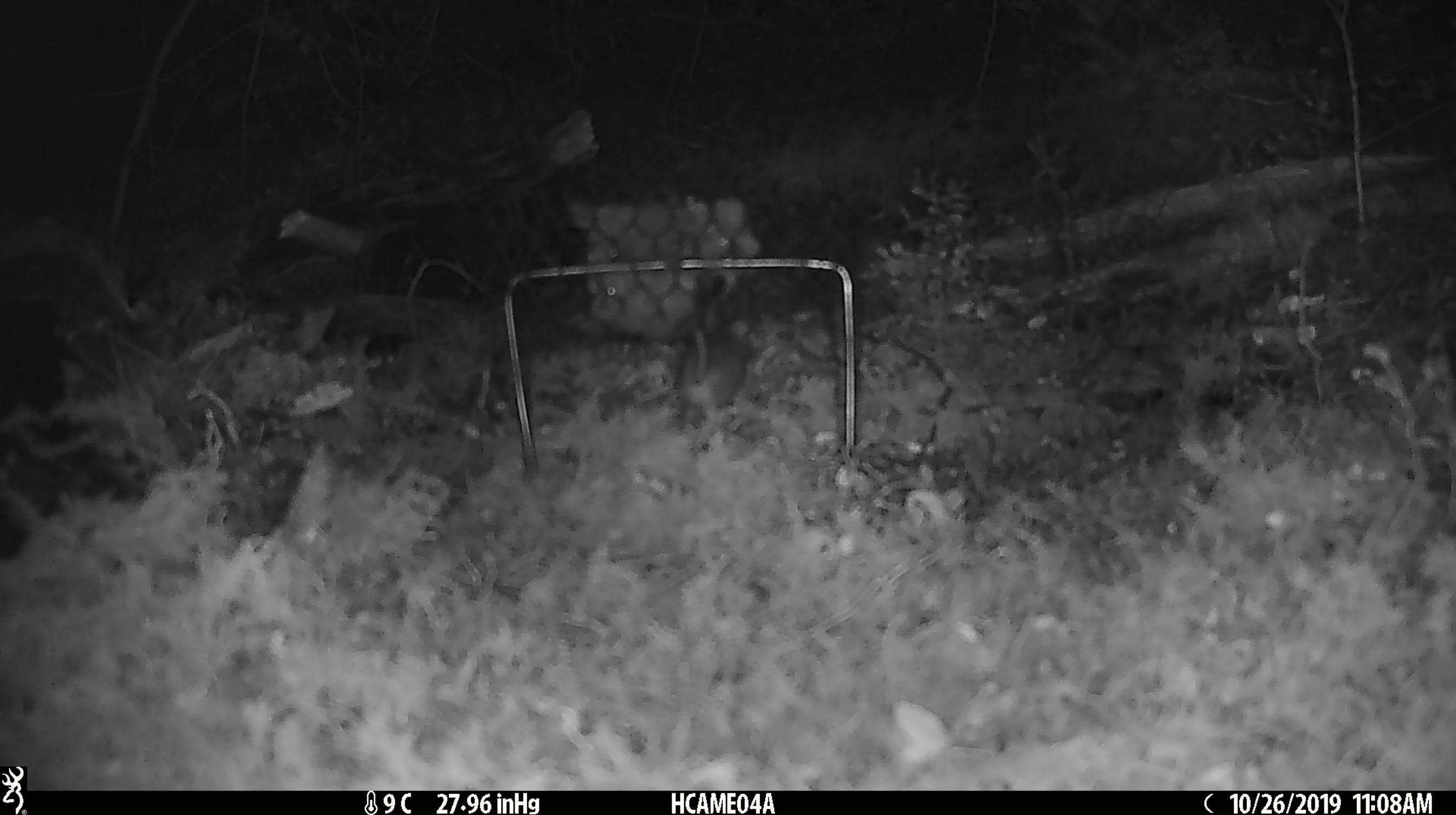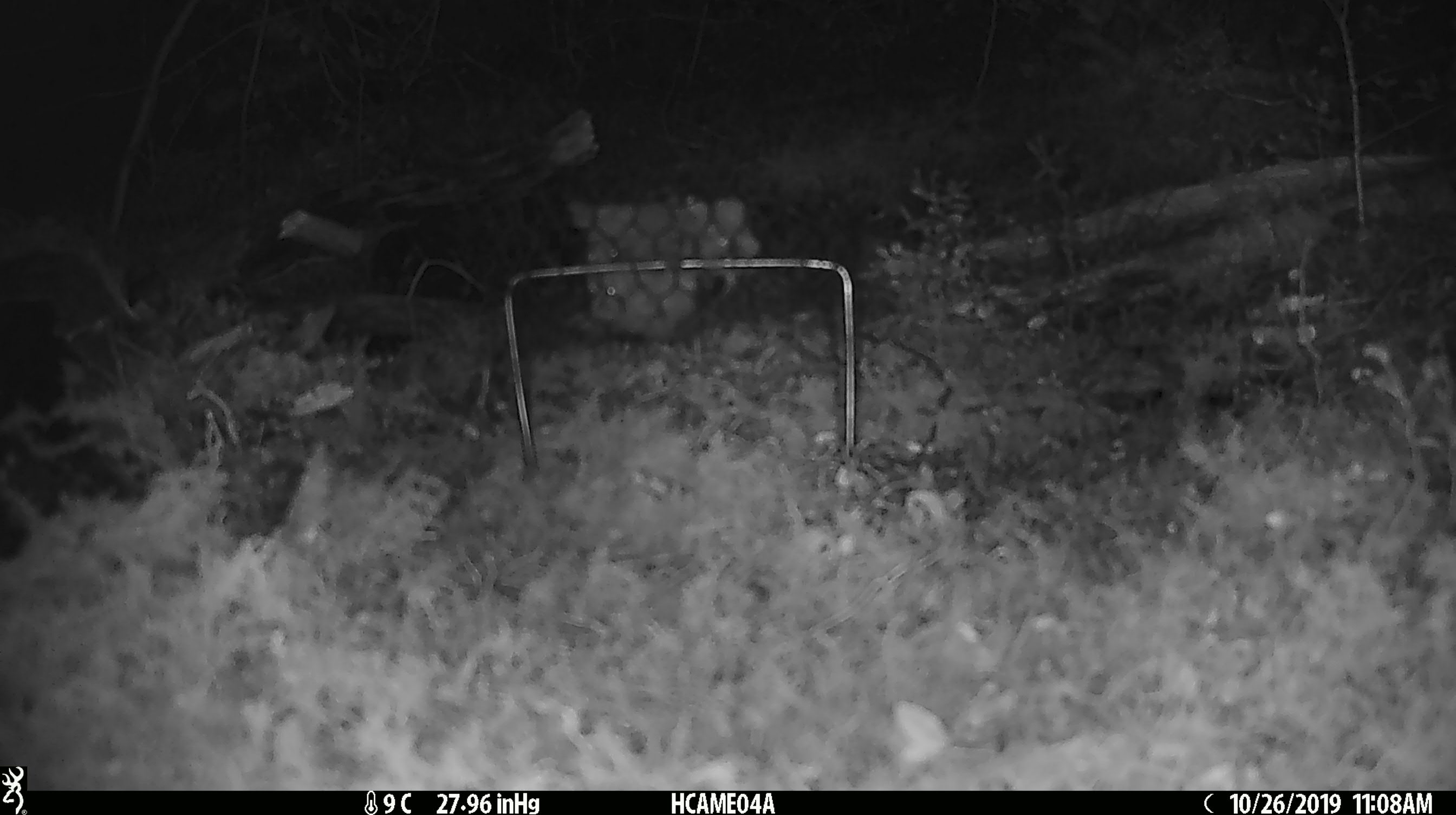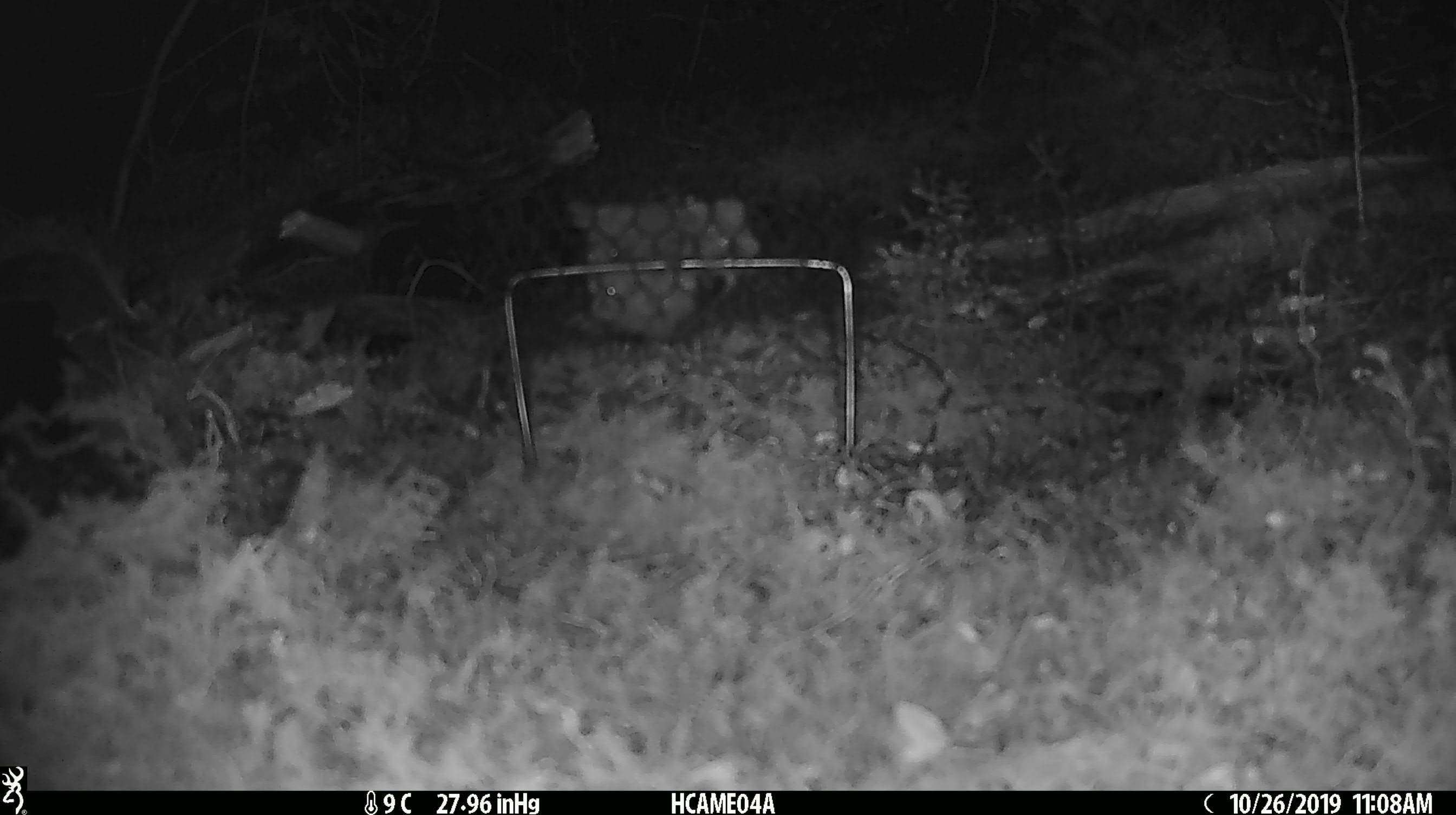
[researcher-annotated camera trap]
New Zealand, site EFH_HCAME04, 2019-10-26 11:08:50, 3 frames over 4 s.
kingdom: Animalia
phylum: Chordata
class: Mammalia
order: Rodentia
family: Muridae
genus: Mus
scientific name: Mus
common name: mouse